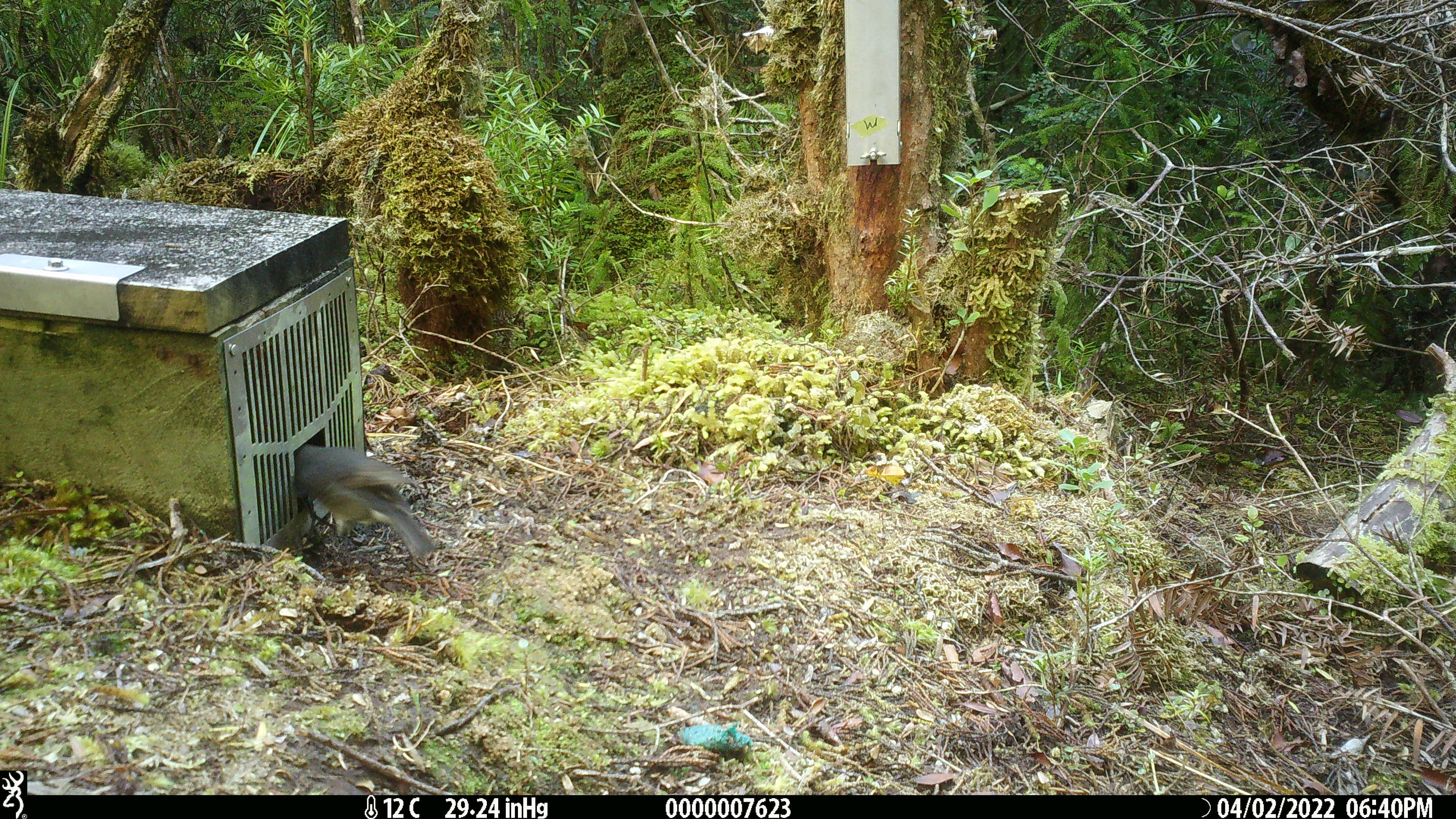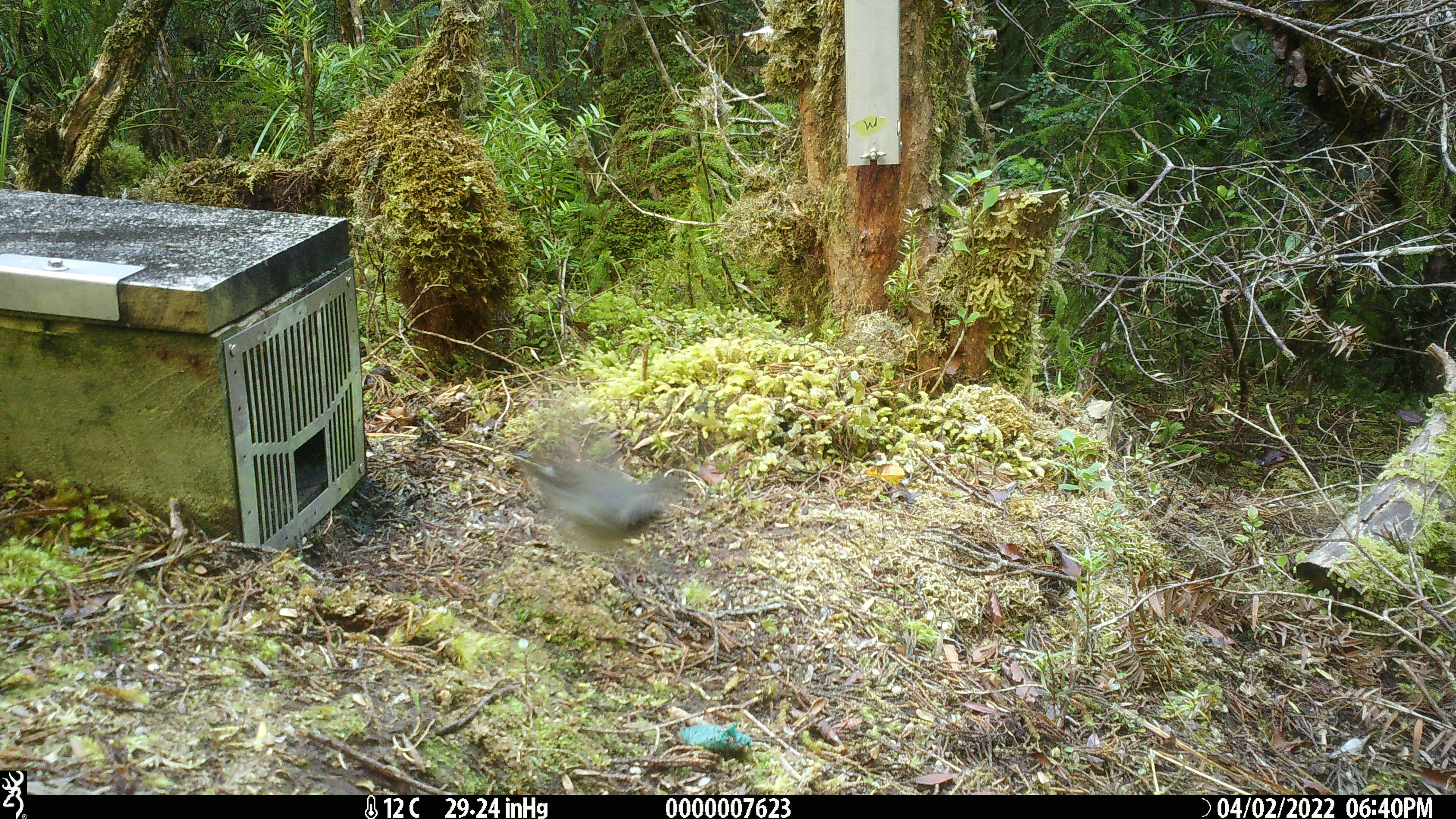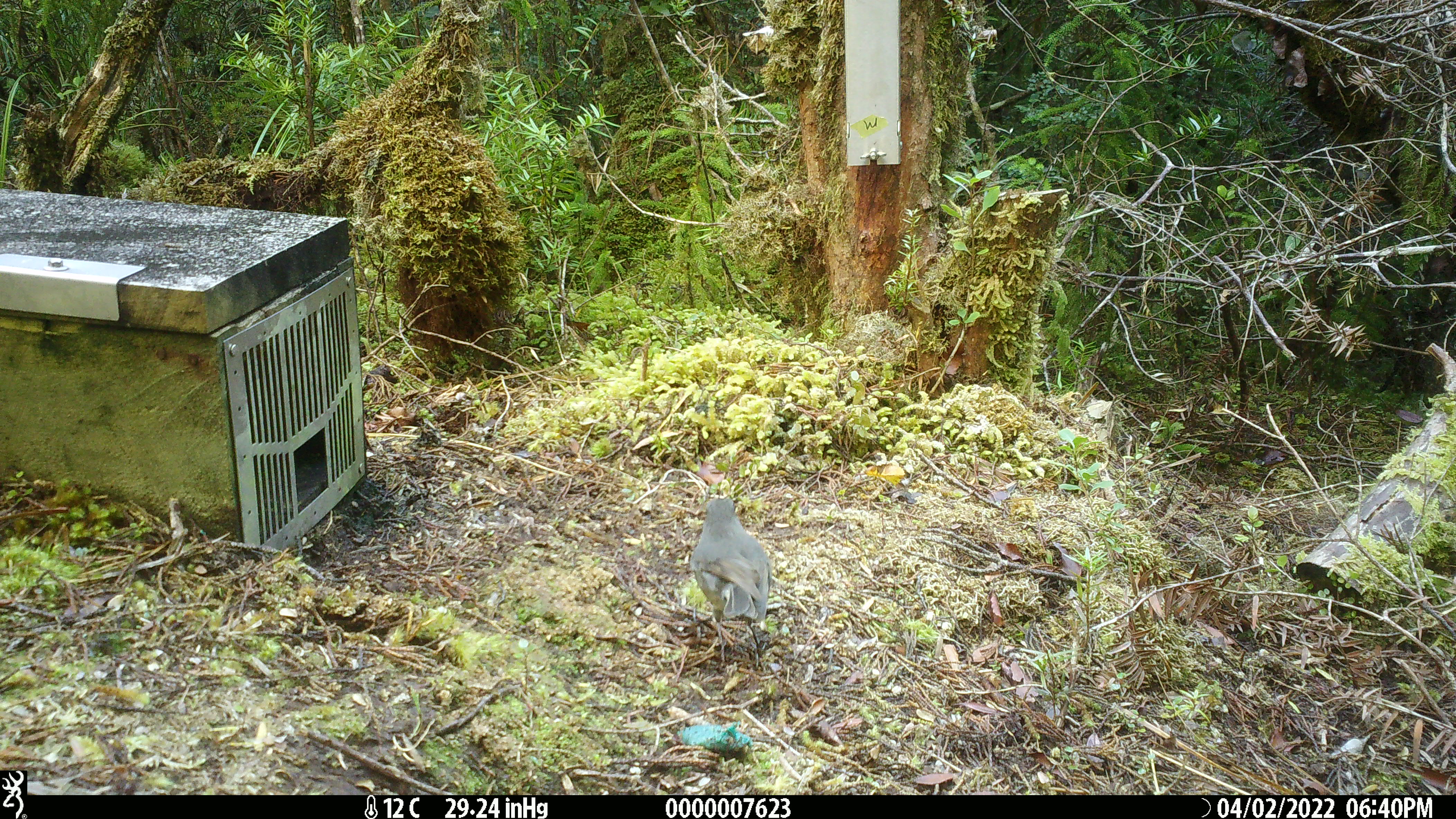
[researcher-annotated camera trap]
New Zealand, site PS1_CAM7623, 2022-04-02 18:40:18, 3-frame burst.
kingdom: Animalia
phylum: Chordata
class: Aves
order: Passeriformes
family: Petroicidae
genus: Petroica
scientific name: Petroica australis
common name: new zealand robin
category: robin